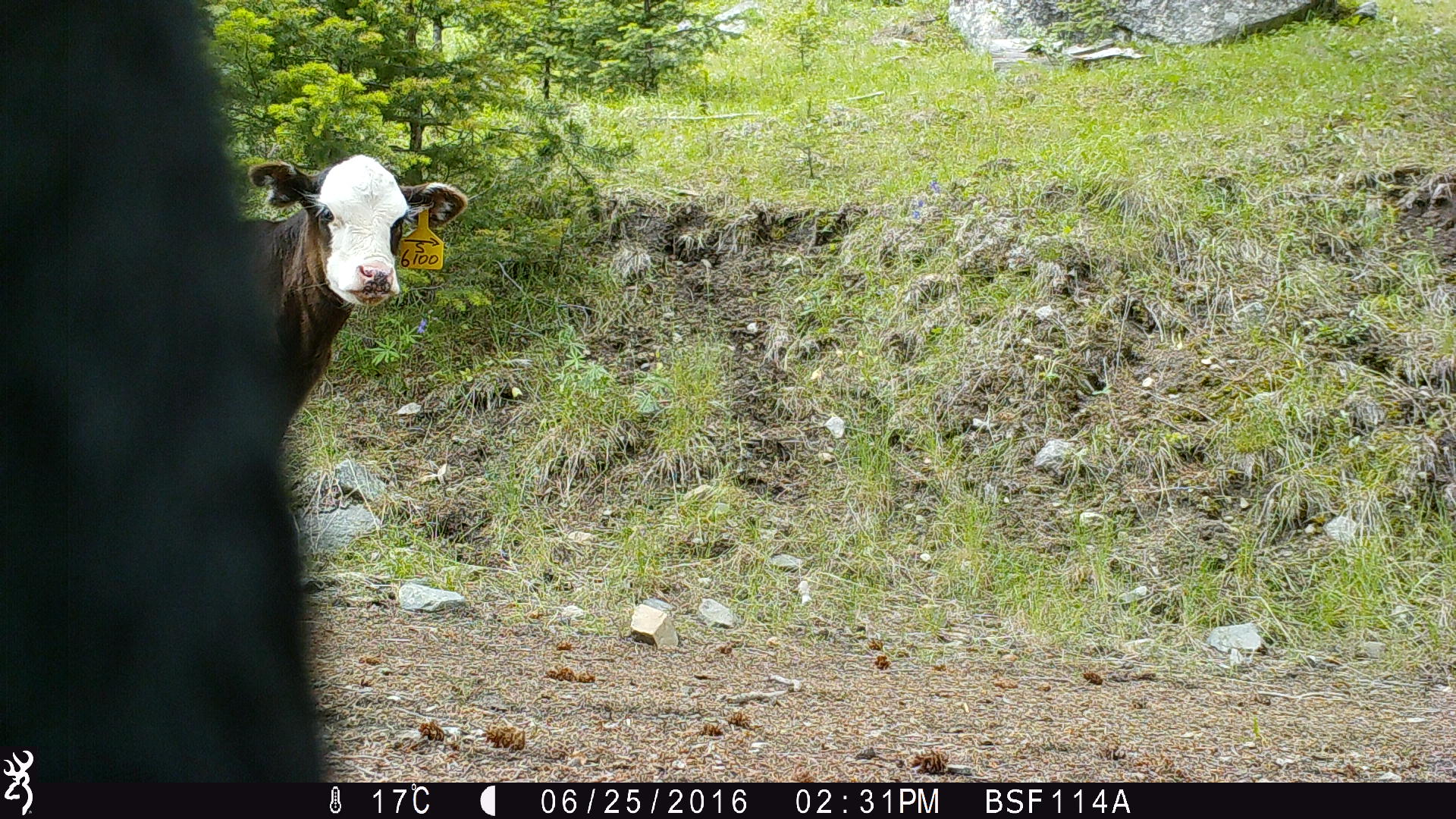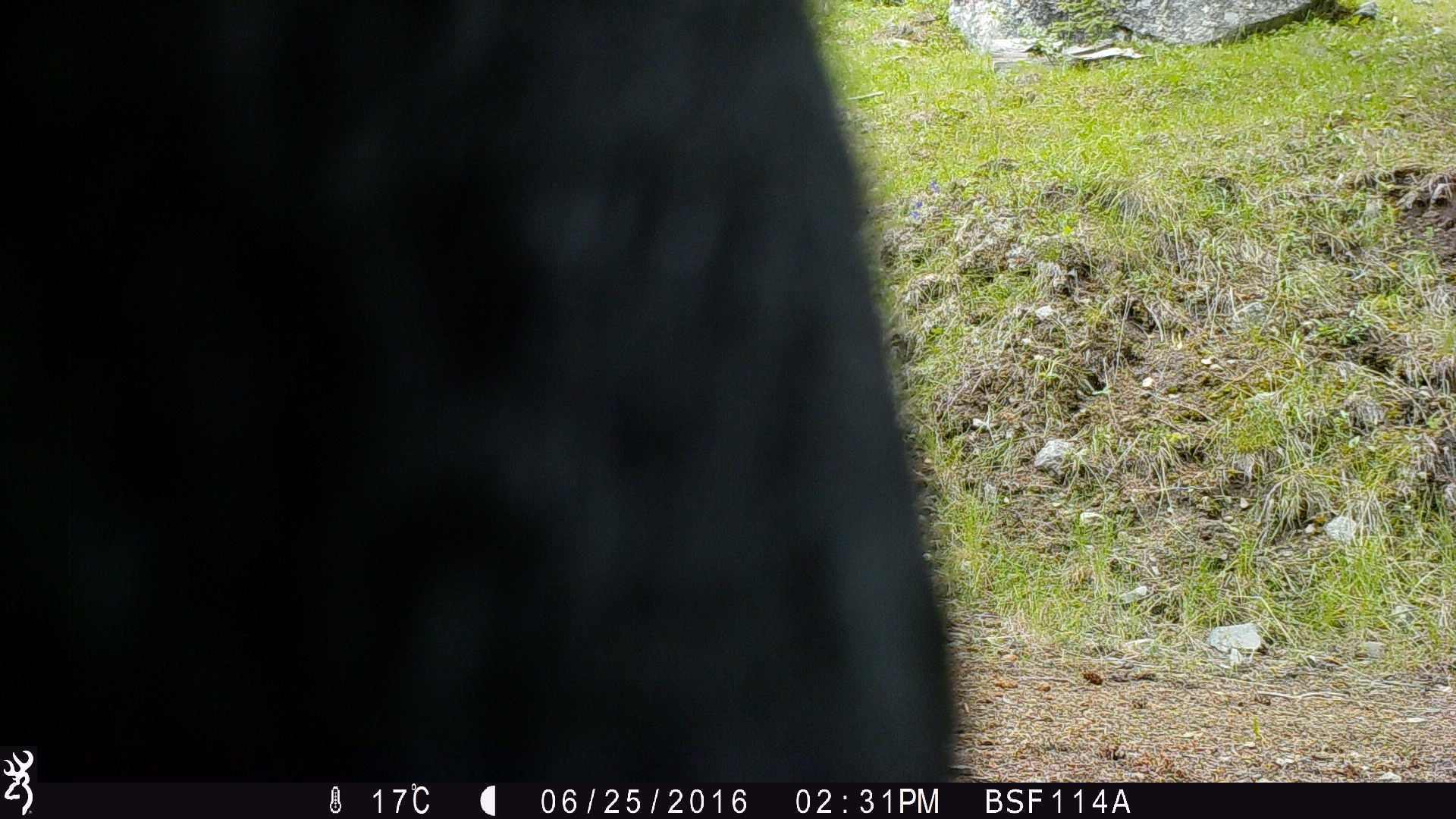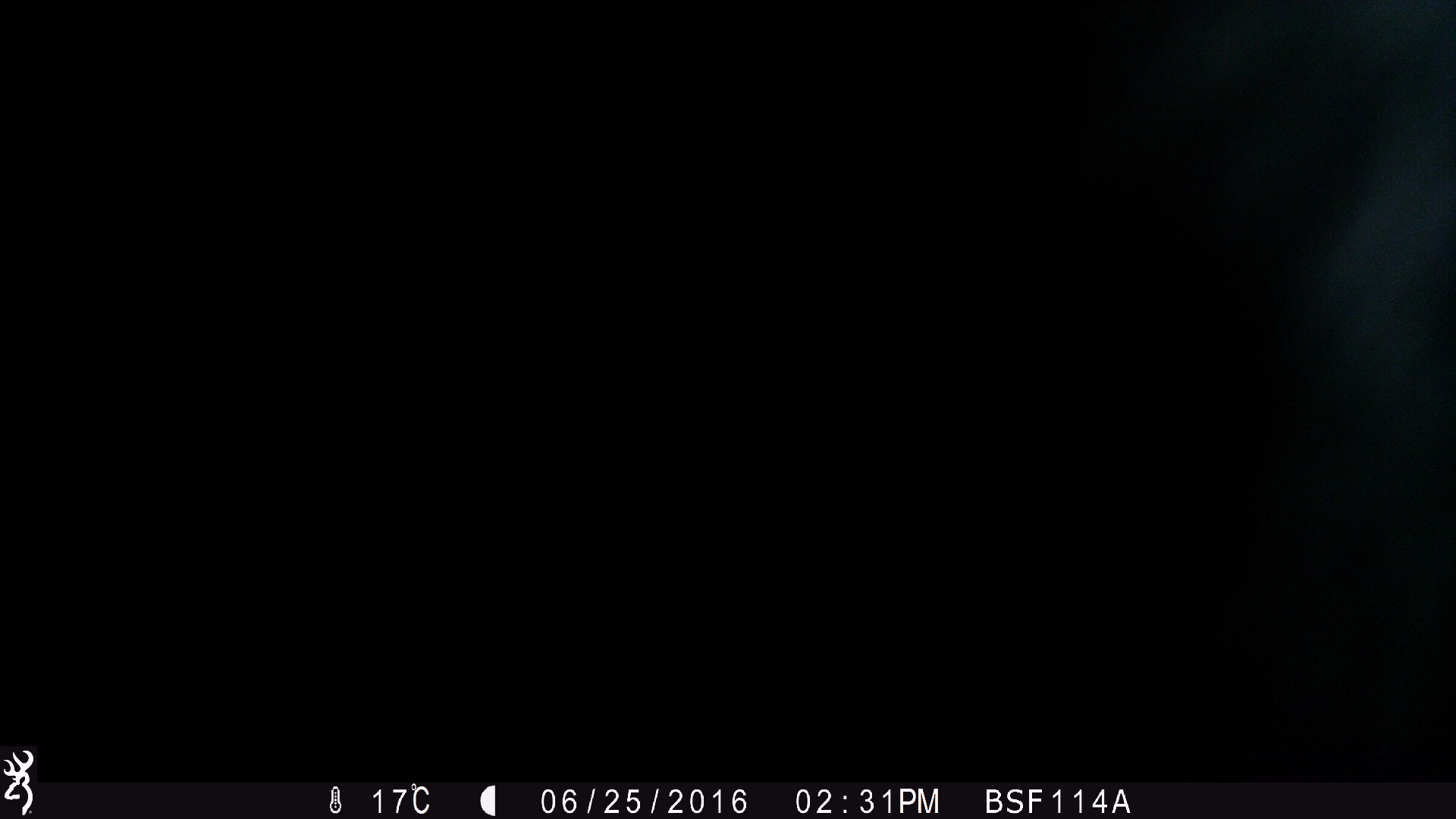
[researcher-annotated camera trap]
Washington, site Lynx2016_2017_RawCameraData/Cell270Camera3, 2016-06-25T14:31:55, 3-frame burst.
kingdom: Animalia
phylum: Chordata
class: Mammalia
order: Artiodactyla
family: Bovidae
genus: Bos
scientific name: Bos taurus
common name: domestic cattle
Domestic cattle (Bos taurus). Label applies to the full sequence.